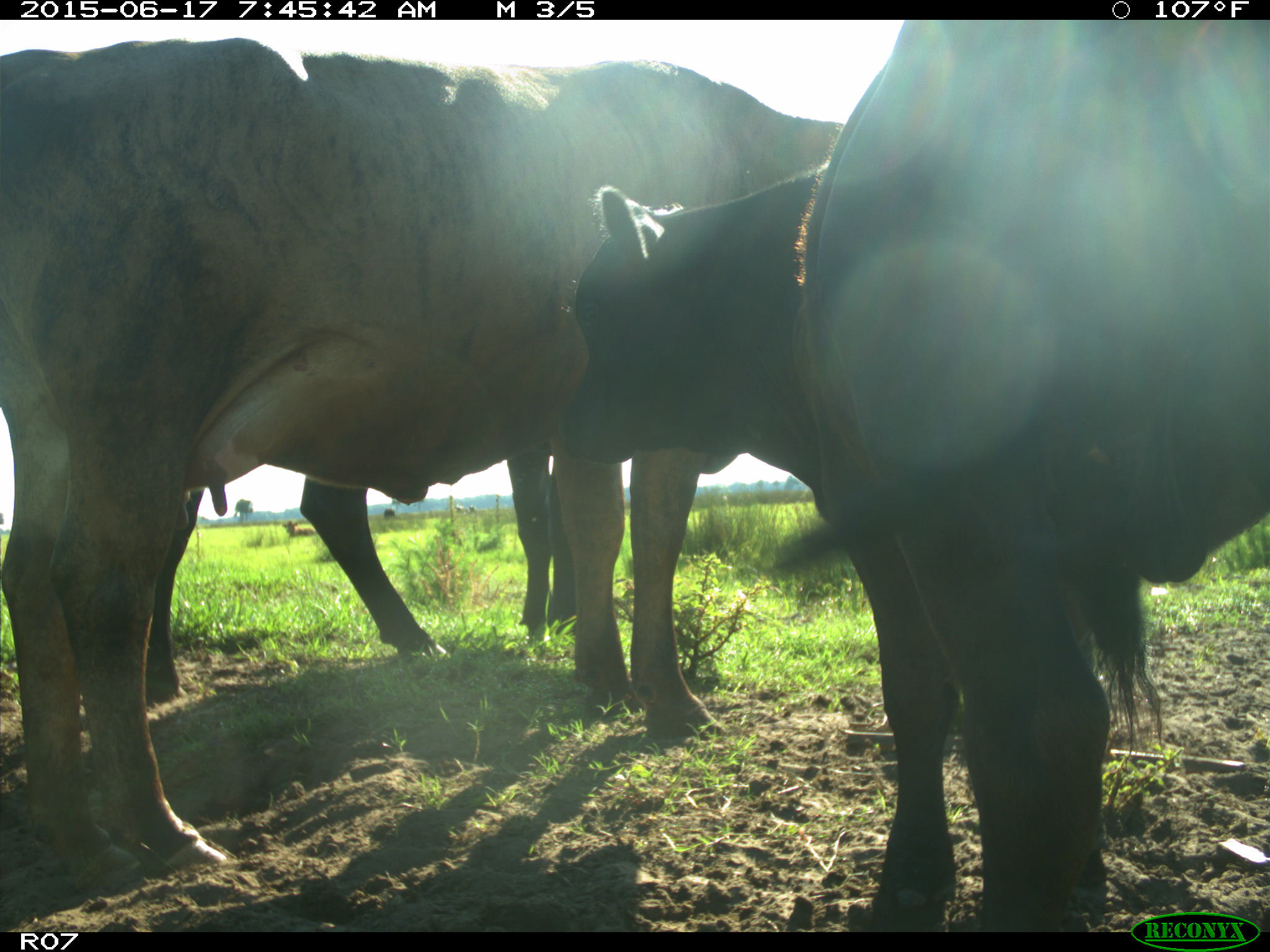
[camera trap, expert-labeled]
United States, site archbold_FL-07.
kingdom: Animalia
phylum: Chordata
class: Mammalia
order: Artiodactyla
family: Bovidae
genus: Bos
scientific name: Bos taurus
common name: domestic cow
Bos taurus (domestic cow).